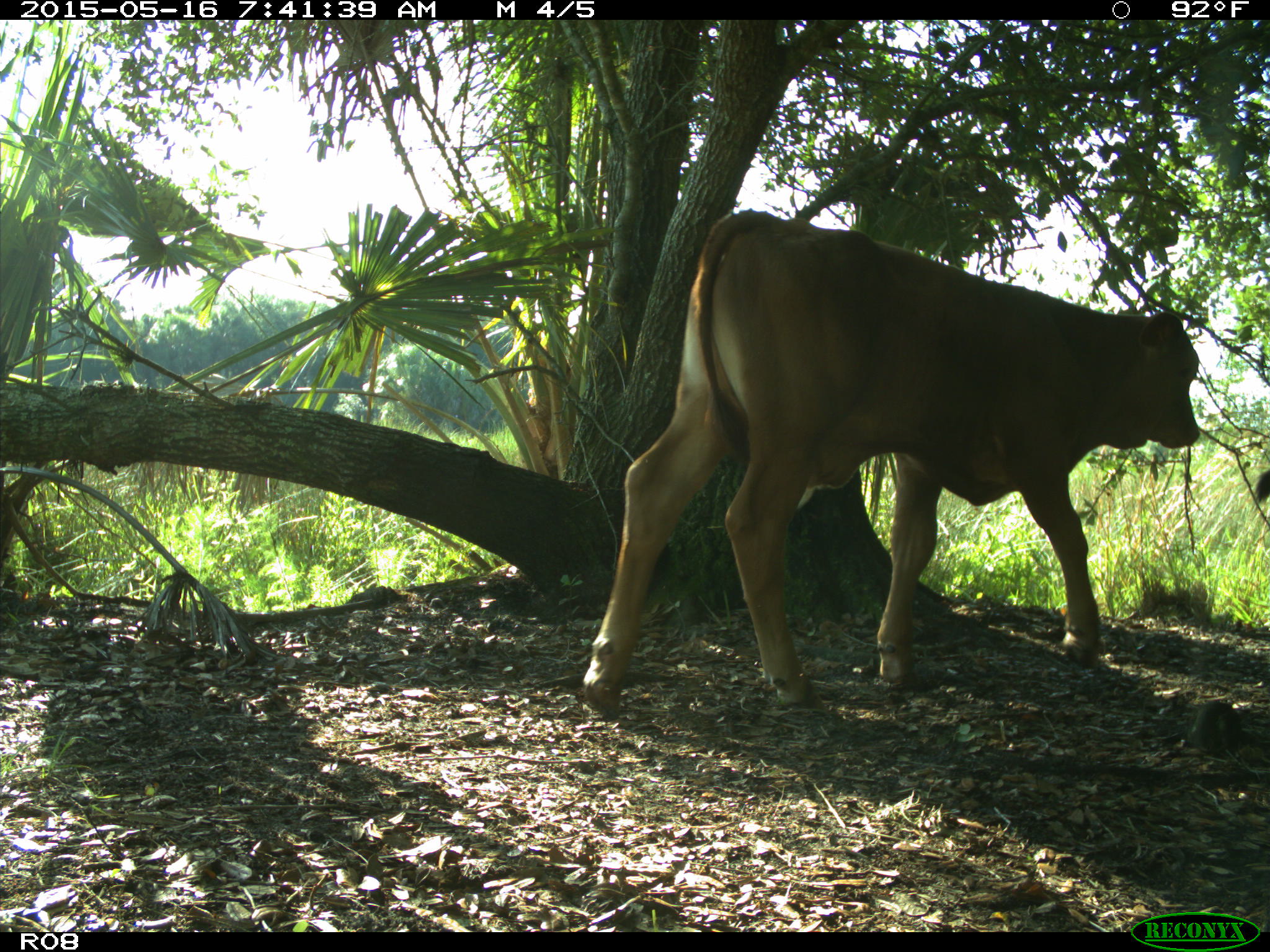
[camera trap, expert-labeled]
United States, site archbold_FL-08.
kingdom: Animalia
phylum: Chordata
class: Mammalia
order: Artiodactyla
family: Bovidae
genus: Bos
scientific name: Bos taurus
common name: domestic cow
Bos taurus (domestic cow).